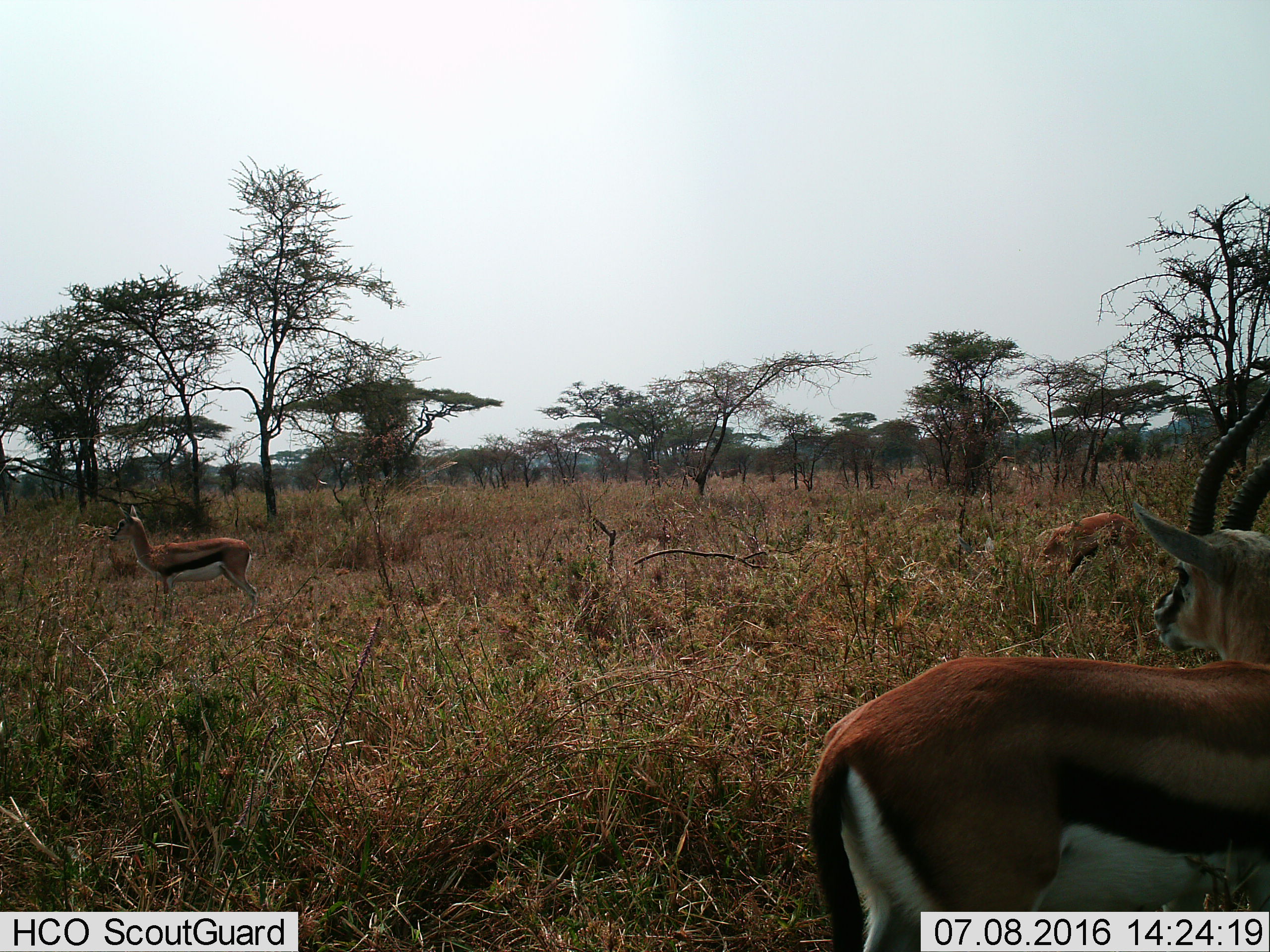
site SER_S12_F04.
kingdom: Animalia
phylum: Chordata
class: Mammalia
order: Artiodactyla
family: Bovidae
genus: Eudorcas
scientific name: Eudorcas thomsonii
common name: thomson's gazelle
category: gazellethomsons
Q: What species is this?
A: Gazellethomsons (thomson's gazelle) (Eudorcas thomsonii).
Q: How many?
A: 3.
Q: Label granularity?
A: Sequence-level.